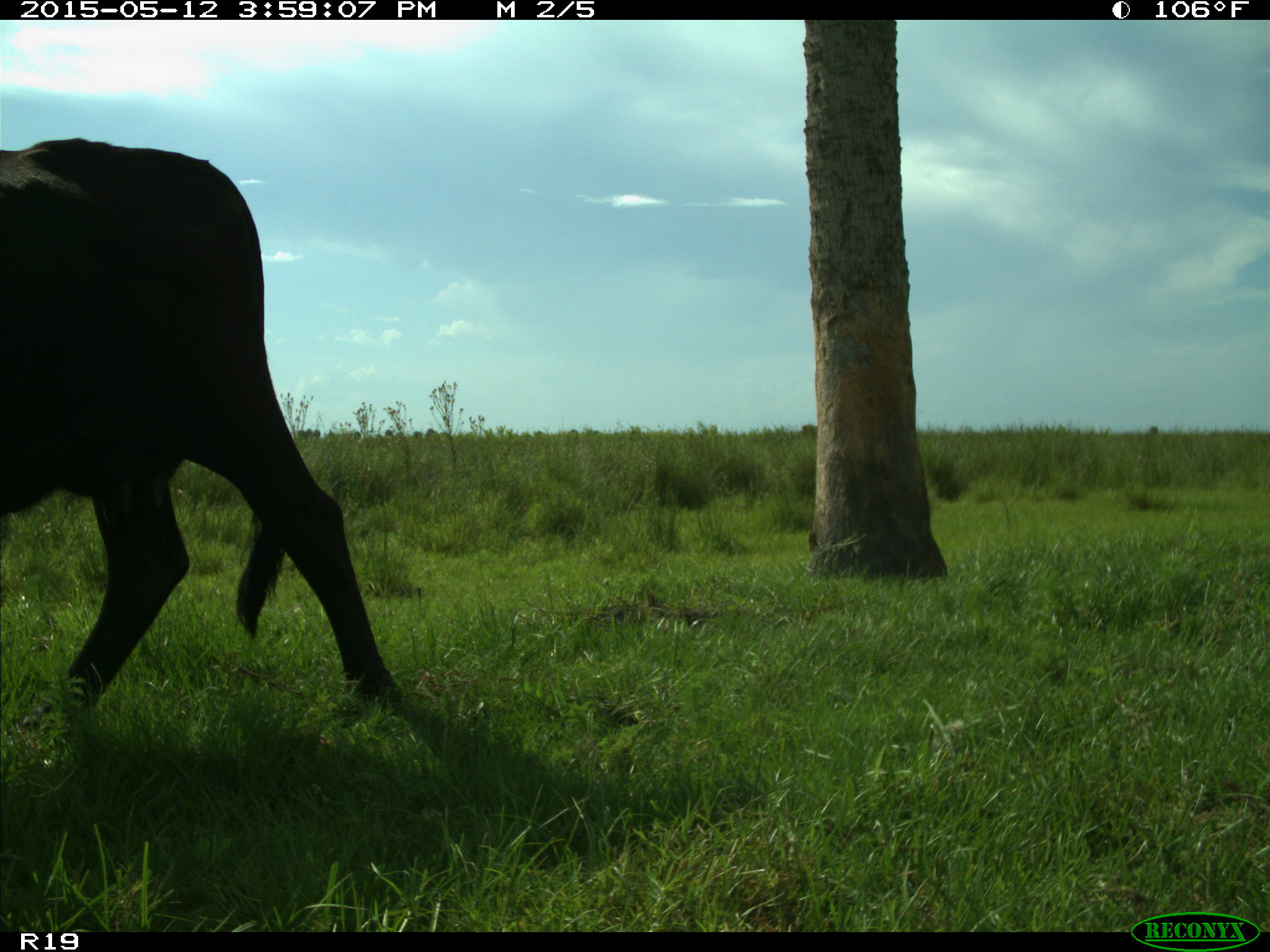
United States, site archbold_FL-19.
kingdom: Animalia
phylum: Chordata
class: Mammalia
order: Artiodactyla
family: Bovidae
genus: Bos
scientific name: Bos taurus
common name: domestic cow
Bos taurus (domestic cow).